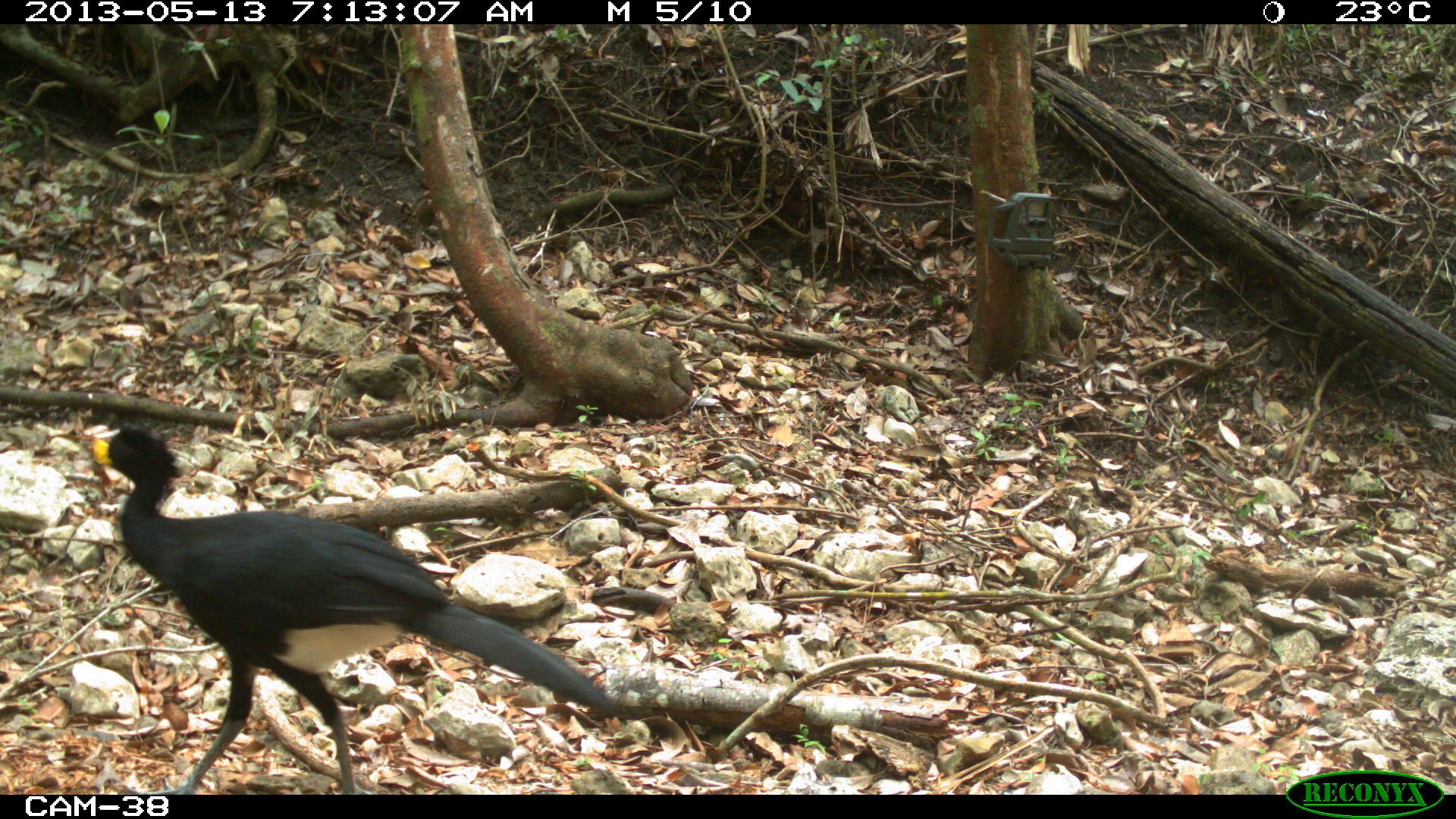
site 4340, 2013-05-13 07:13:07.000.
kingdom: Animalia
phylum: Chordata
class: Aves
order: Galliformes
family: Cracidae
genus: Crax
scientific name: Crax rubra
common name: great curassow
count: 1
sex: male